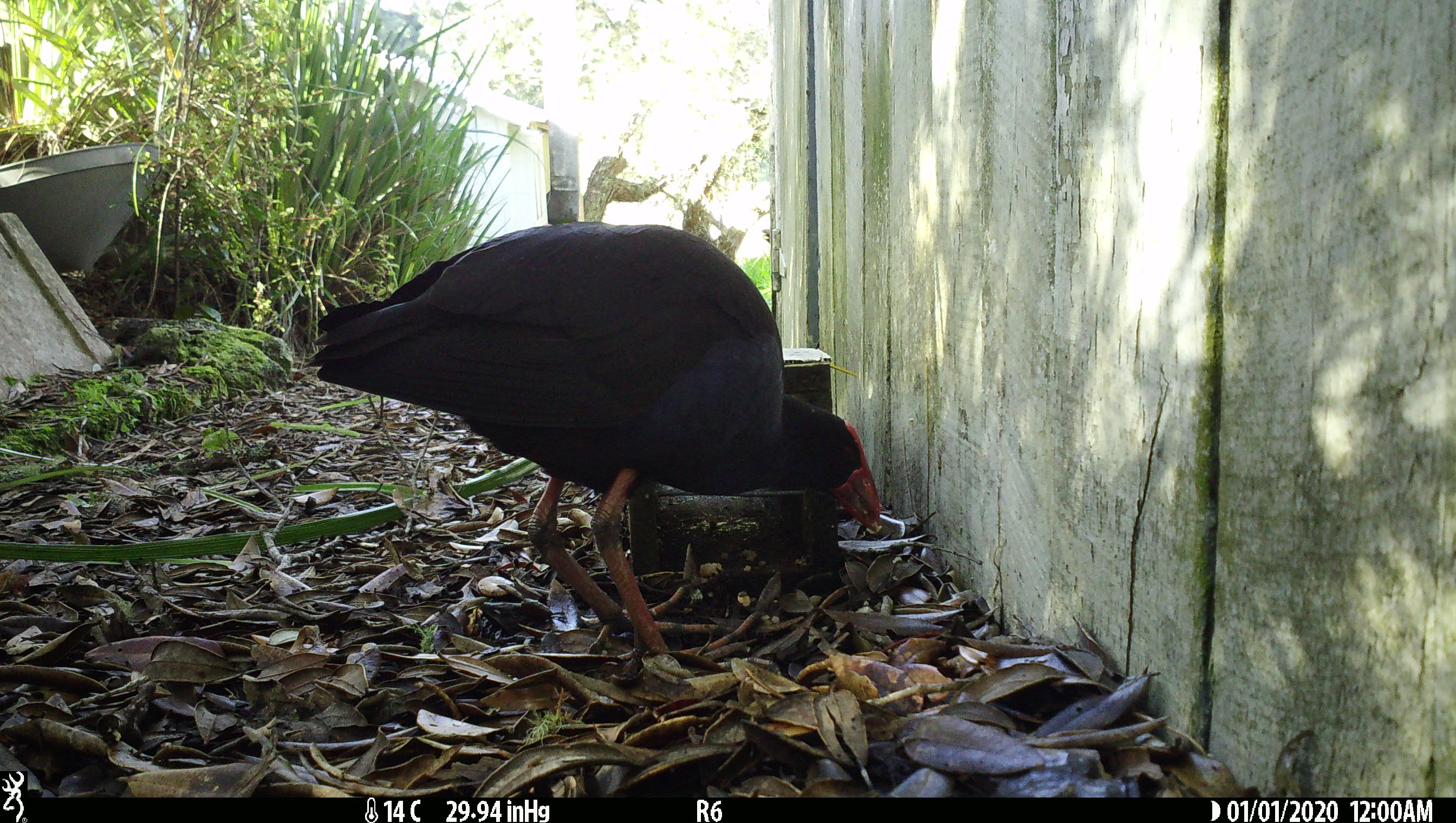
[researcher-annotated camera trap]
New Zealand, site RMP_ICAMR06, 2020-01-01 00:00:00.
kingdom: Animalia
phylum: Chordata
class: Aves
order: Gruiformes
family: Rallidae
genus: Porphyrio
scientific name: Porphyrio melanotus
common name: australasian swamphen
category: pukeko